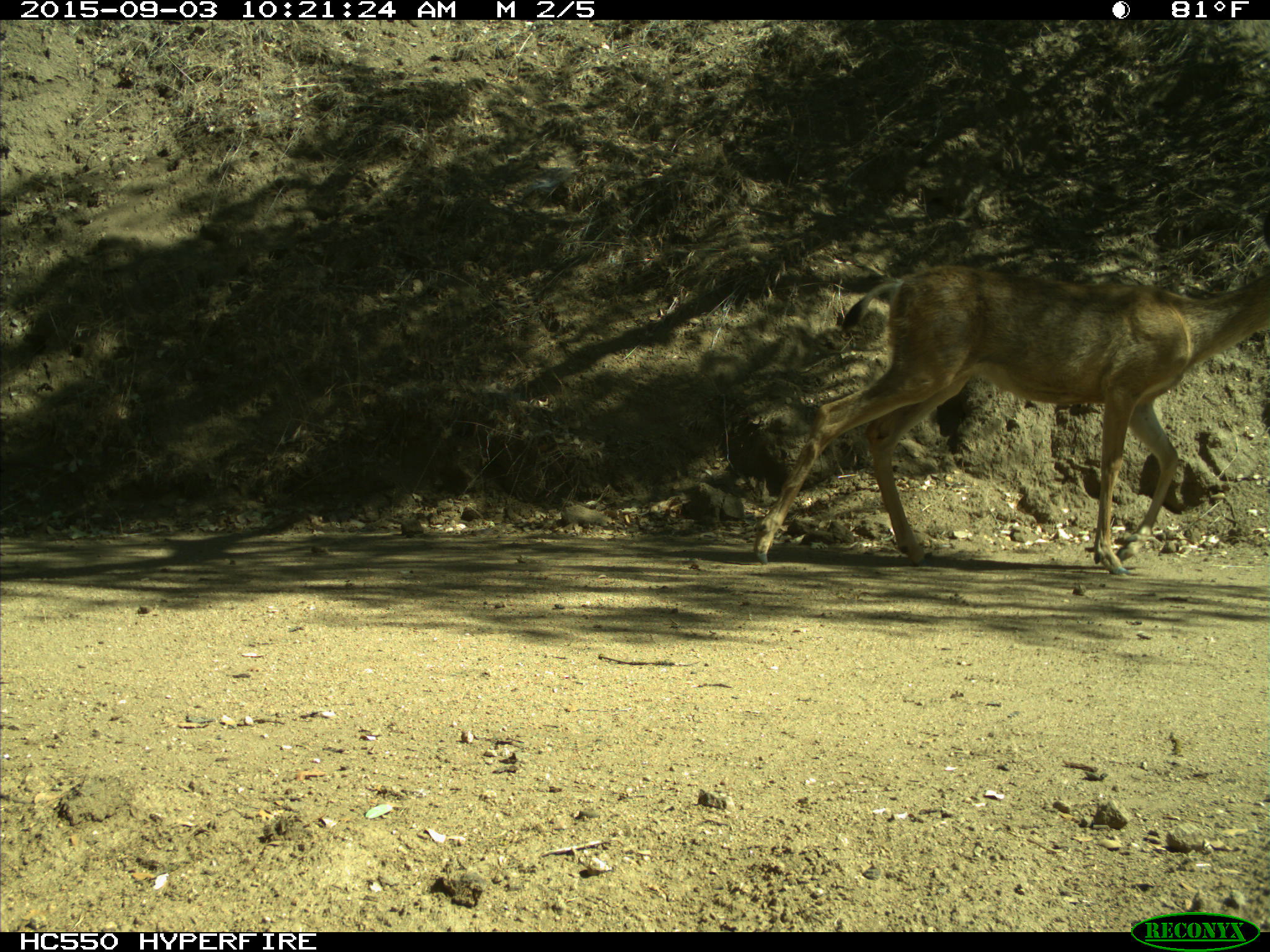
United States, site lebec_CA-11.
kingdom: Animalia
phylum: Chordata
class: Mammalia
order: Artiodactyla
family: Cervidae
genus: Odocoileus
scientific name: Odocoileus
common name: deer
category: unidentified deer